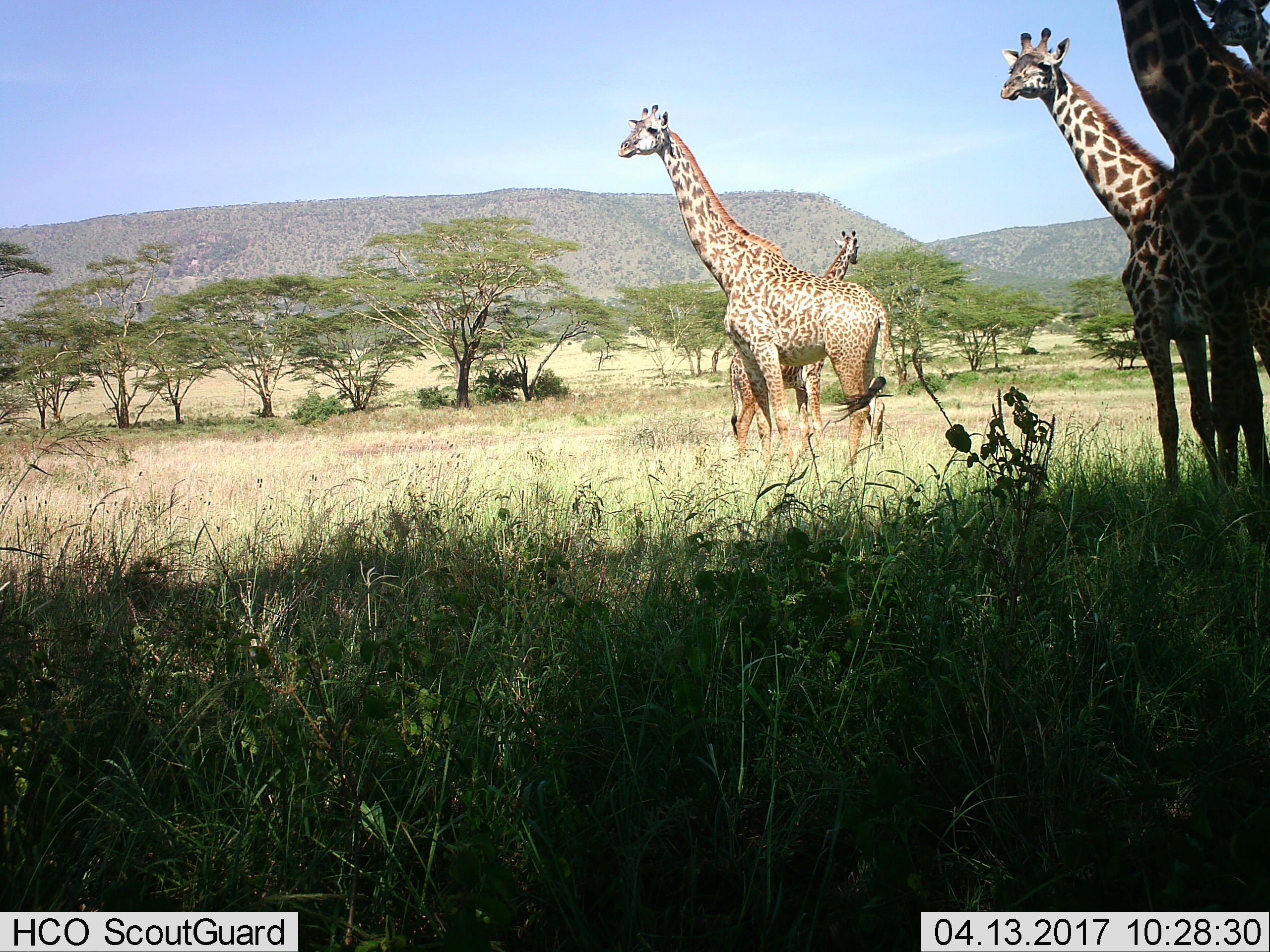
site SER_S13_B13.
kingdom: Animalia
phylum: Chordata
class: Mammalia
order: Artiodactyla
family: Giraffidae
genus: Giraffa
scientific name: Giraffa camelopardalis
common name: giraffe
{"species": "giraffe (Giraffa camelopardalis)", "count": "5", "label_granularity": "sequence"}